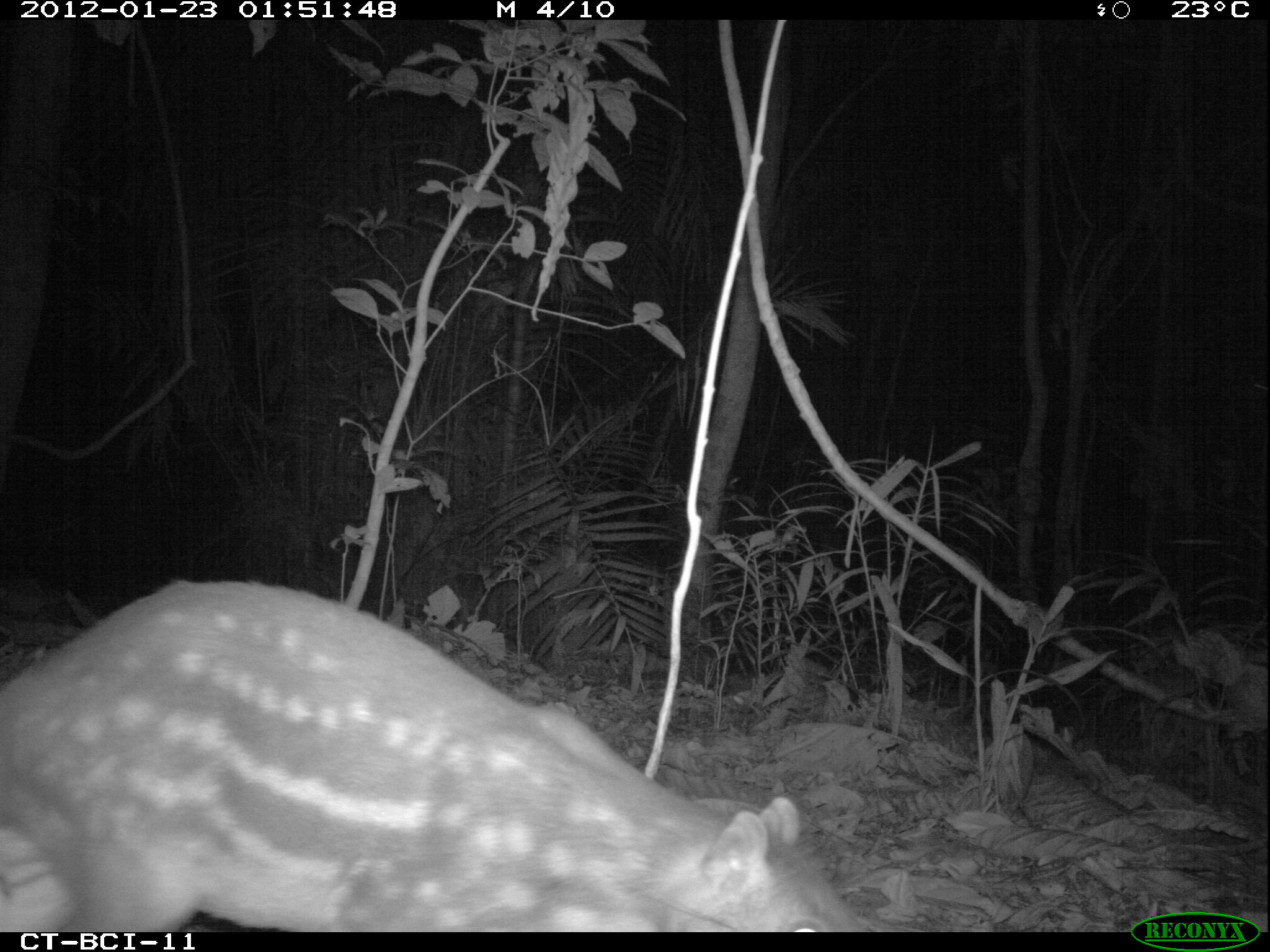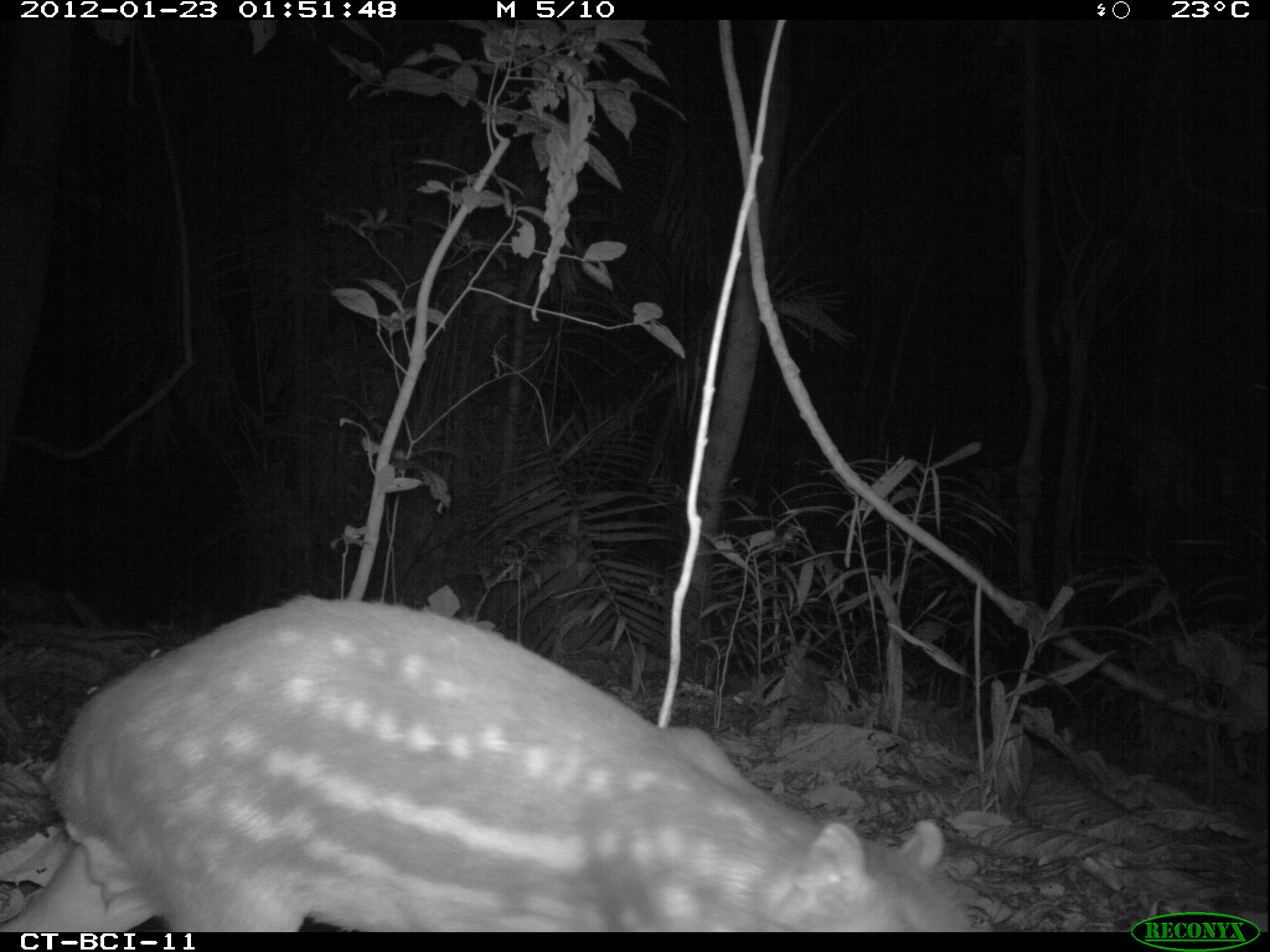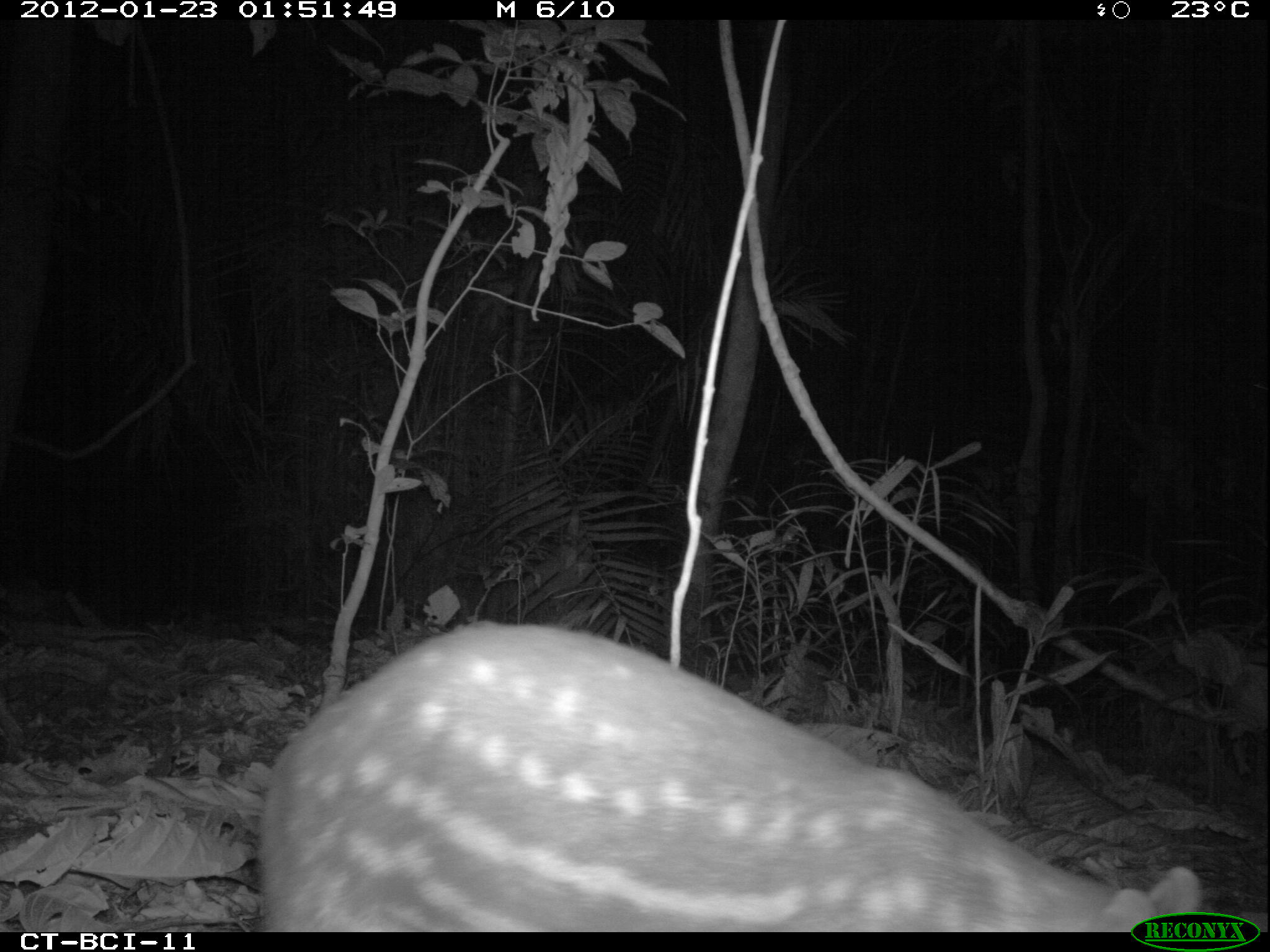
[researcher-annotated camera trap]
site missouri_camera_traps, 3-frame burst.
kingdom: Animalia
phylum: Chordata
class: Mammalia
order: Rodentia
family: Cuniculidae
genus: Cuniculus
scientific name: Cuniculus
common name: paca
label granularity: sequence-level